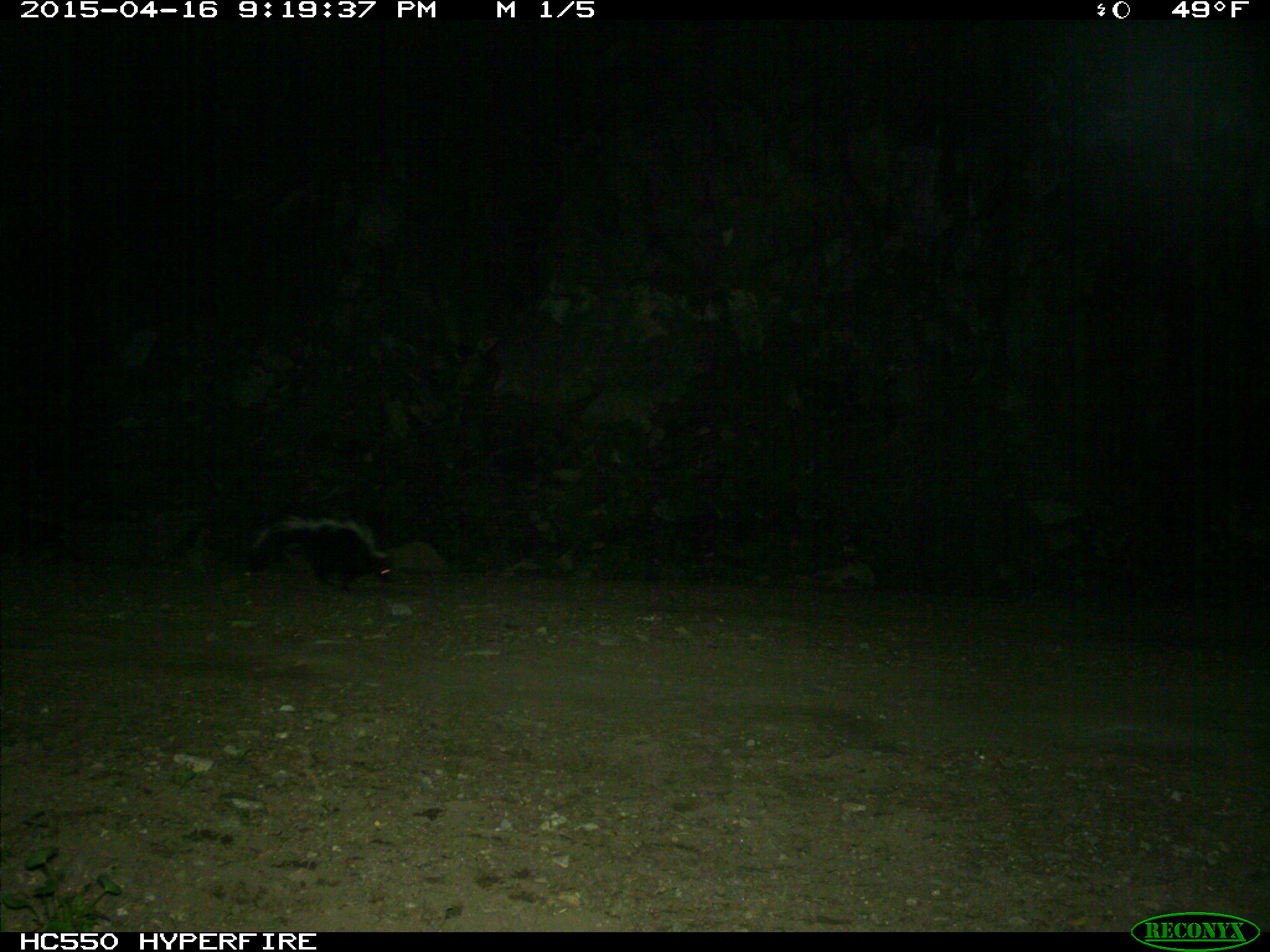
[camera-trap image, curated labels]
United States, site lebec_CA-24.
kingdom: Animalia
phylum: Chordata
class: Mammalia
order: Carnivora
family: Mephitidae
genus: Mephitis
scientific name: Mephitis mephitis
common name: striped skunk